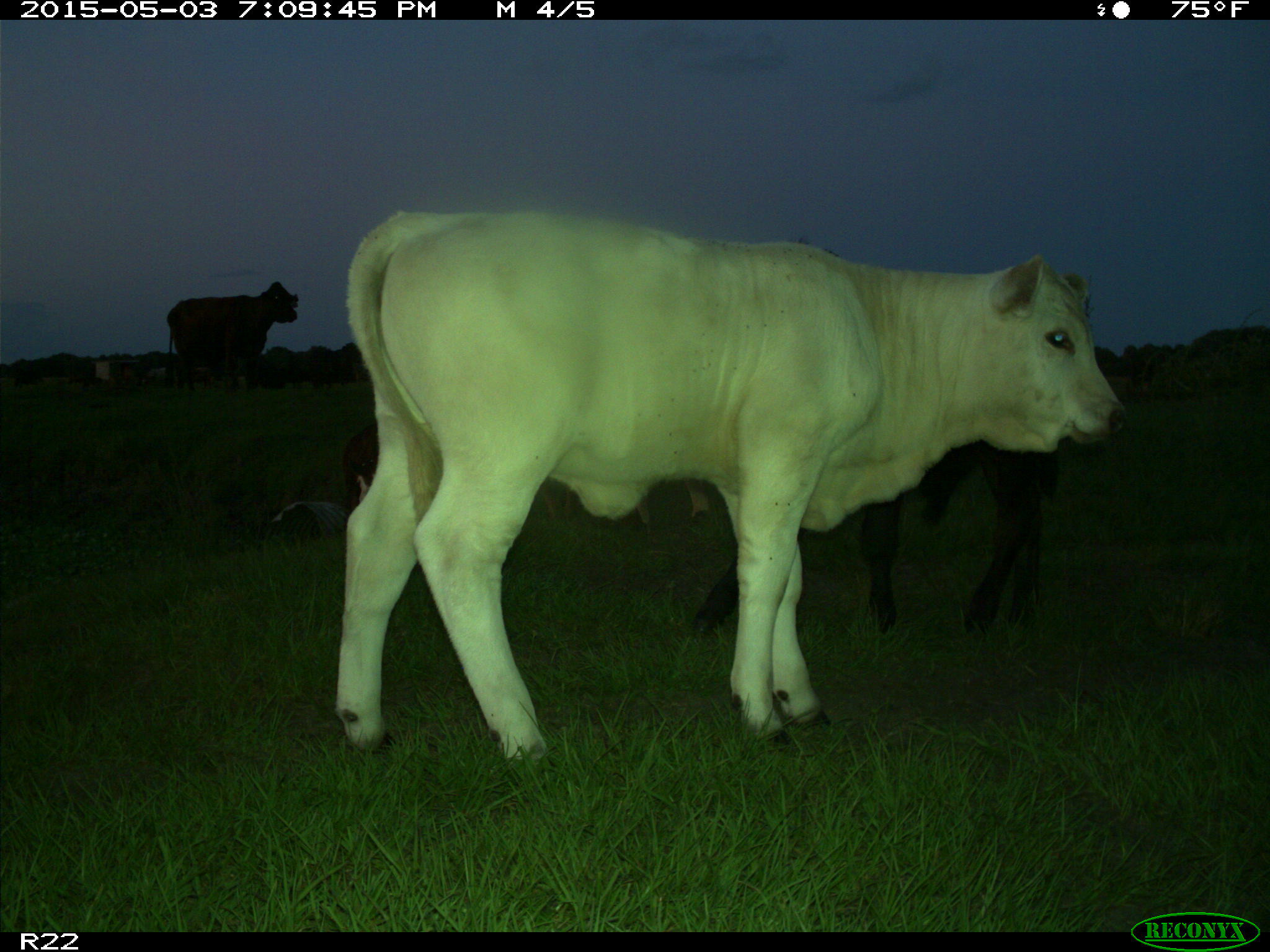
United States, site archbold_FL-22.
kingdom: Animalia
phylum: Chordata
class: Mammalia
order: Artiodactyla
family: Bovidae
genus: Bos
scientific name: Bos taurus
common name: domestic cow